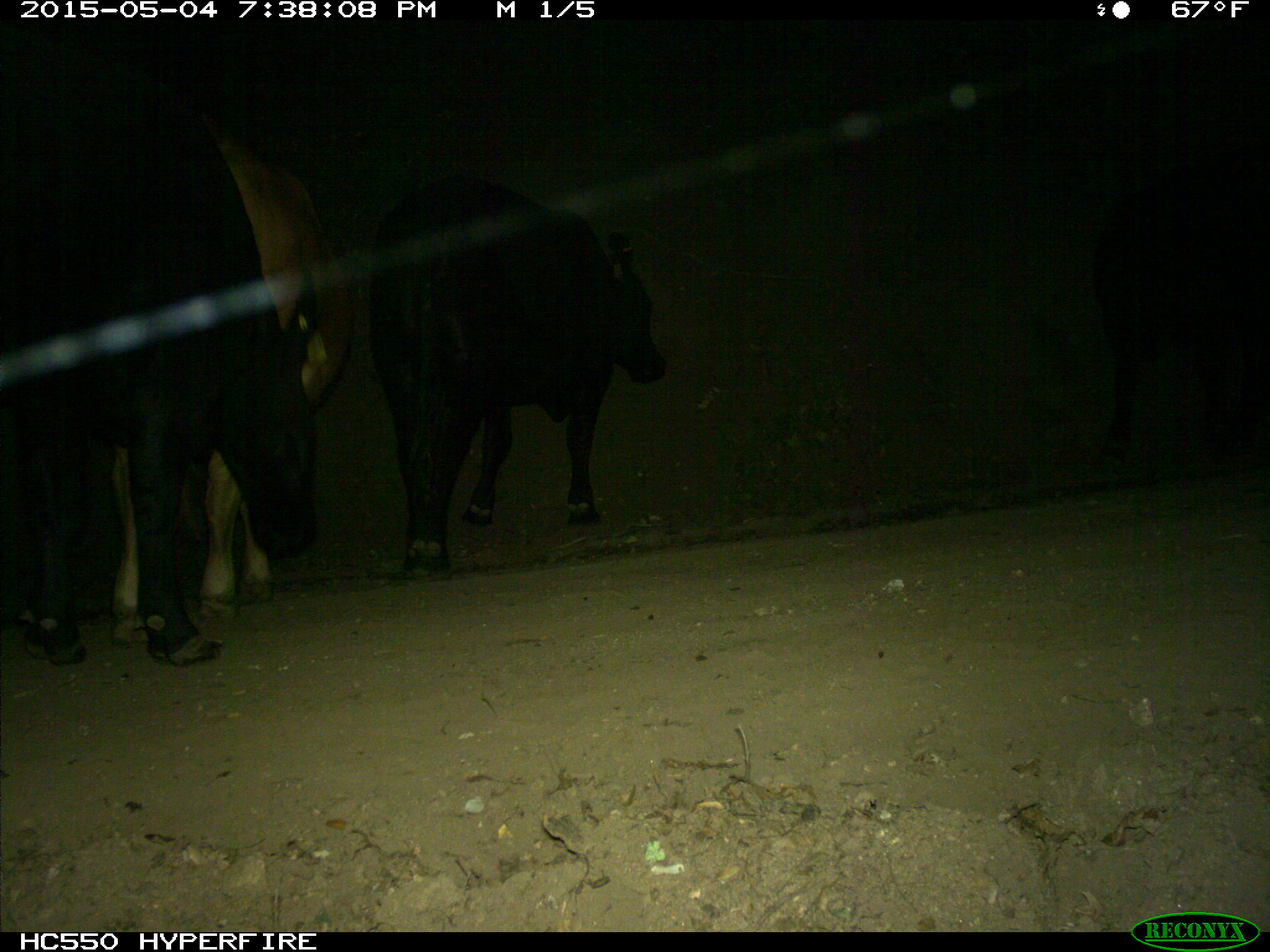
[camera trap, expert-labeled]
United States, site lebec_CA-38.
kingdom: Animalia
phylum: Chordata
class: Mammalia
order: Artiodactyla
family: Bovidae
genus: Bos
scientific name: Bos taurus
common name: domestic cow